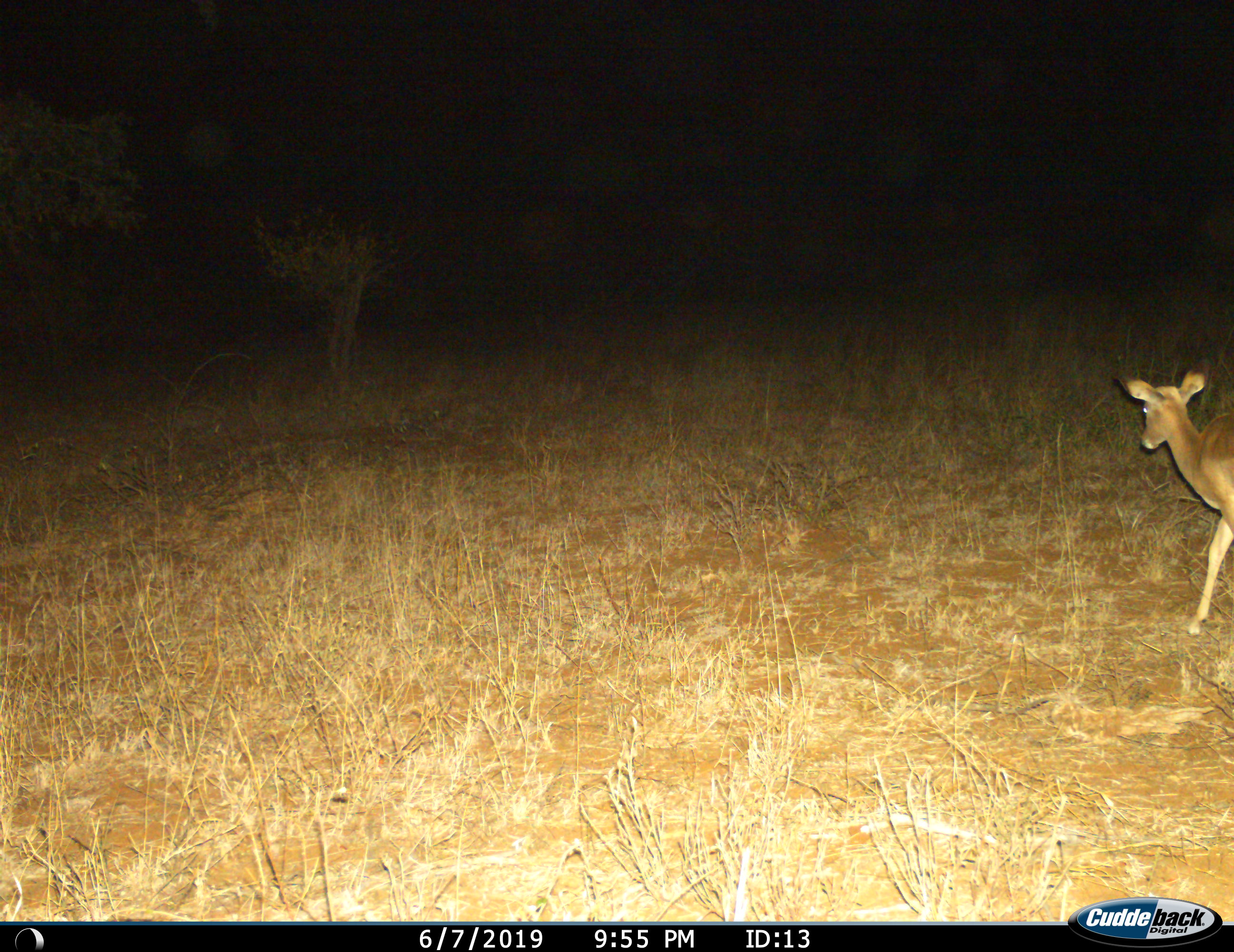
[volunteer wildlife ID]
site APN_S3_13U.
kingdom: Animalia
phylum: Chordata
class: Mammalia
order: Artiodactyla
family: Bovidae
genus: Aepyceros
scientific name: Aepyceros melampus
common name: impala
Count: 1.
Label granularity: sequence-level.